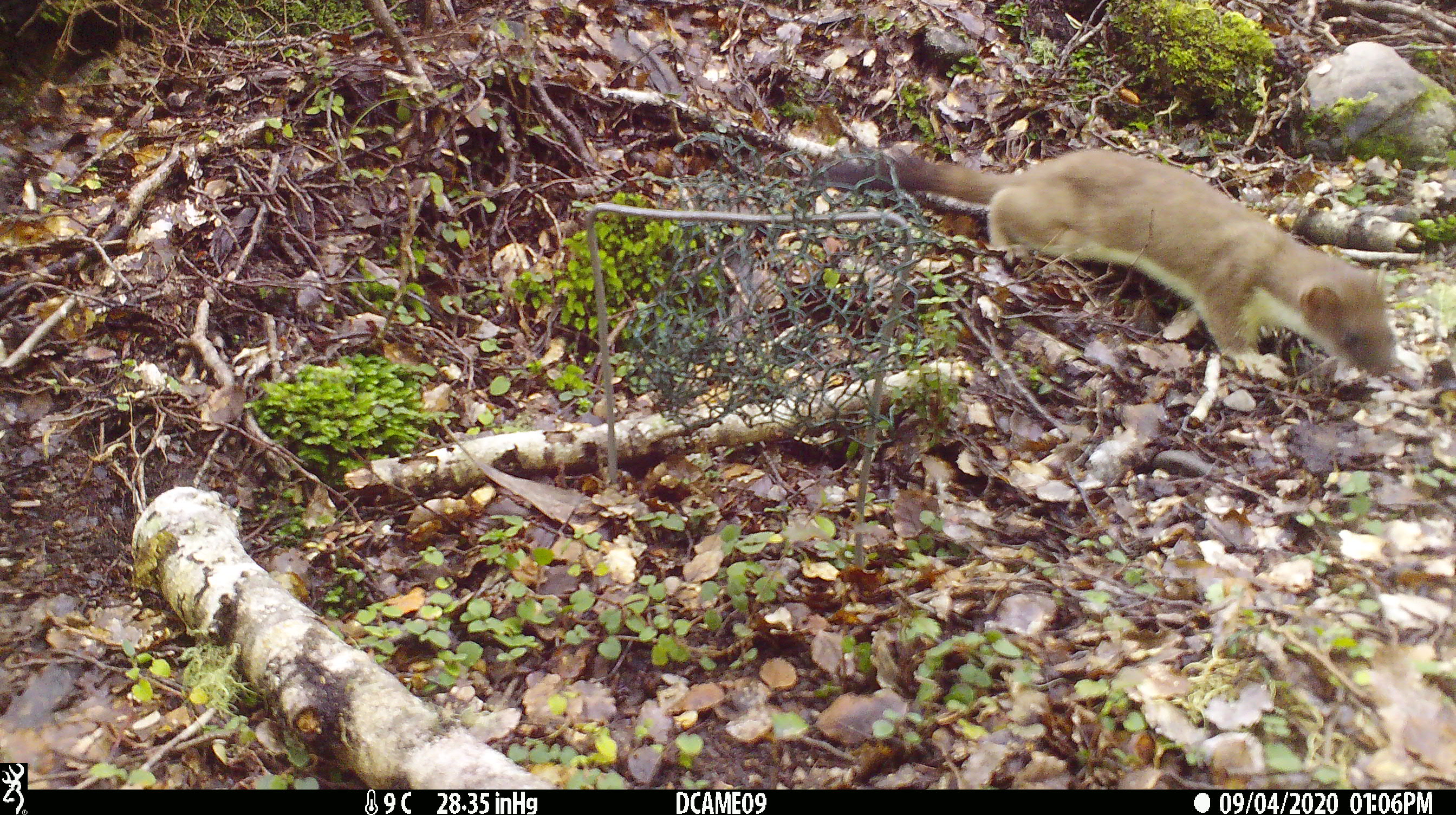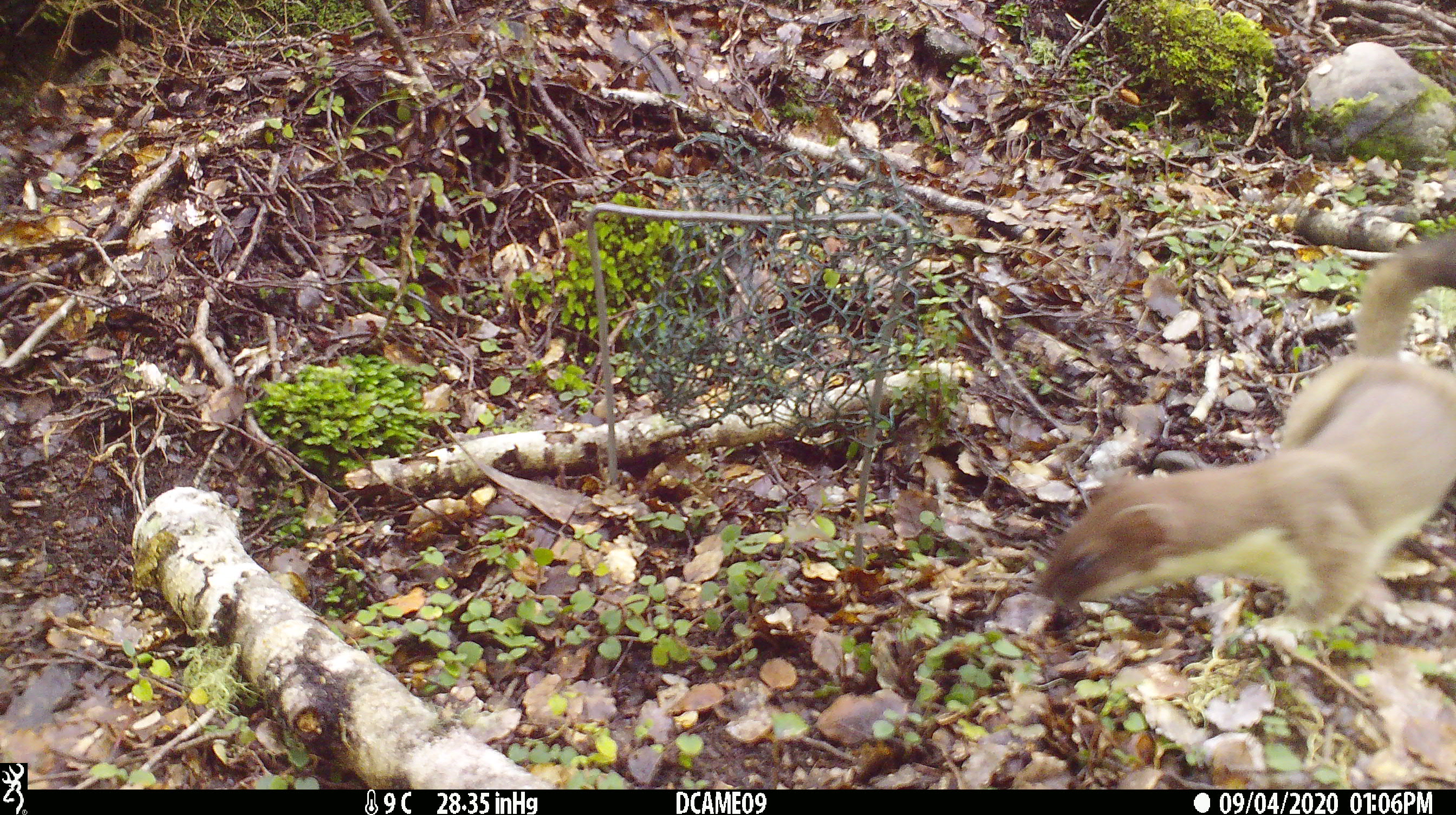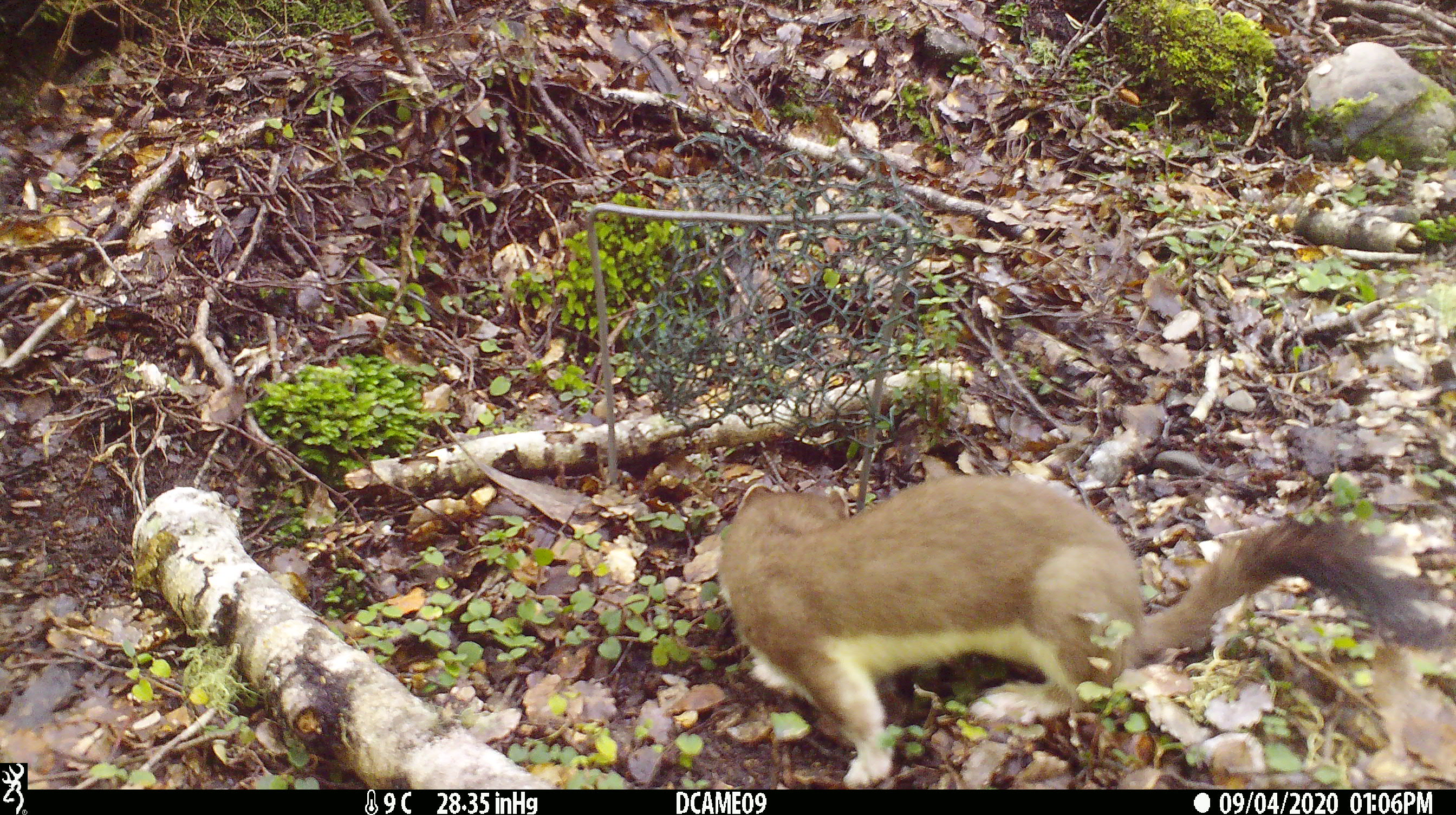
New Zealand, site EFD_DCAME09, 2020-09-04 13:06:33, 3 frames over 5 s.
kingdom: Animalia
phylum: Chordata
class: Mammalia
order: Carnivora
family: Mustelidae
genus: Mustela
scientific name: Mustela erminea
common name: stoat